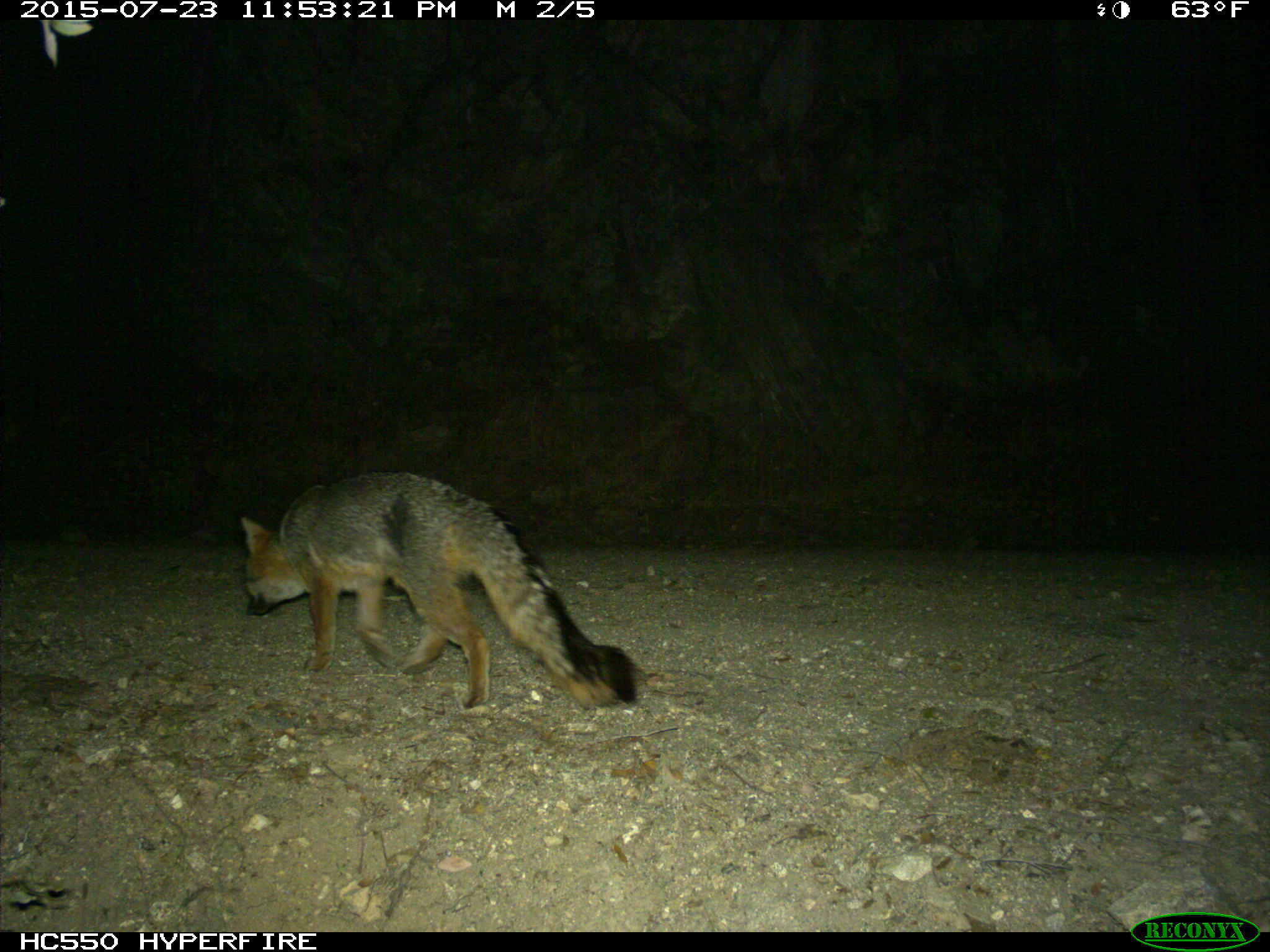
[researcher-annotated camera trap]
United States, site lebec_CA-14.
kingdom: Animalia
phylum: Chordata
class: Mammalia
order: Carnivora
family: Canidae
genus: Urocyon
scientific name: Urocyon cinereoargenteus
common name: gray fox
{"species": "Urocyon cinereoargenteus (gray fox)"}